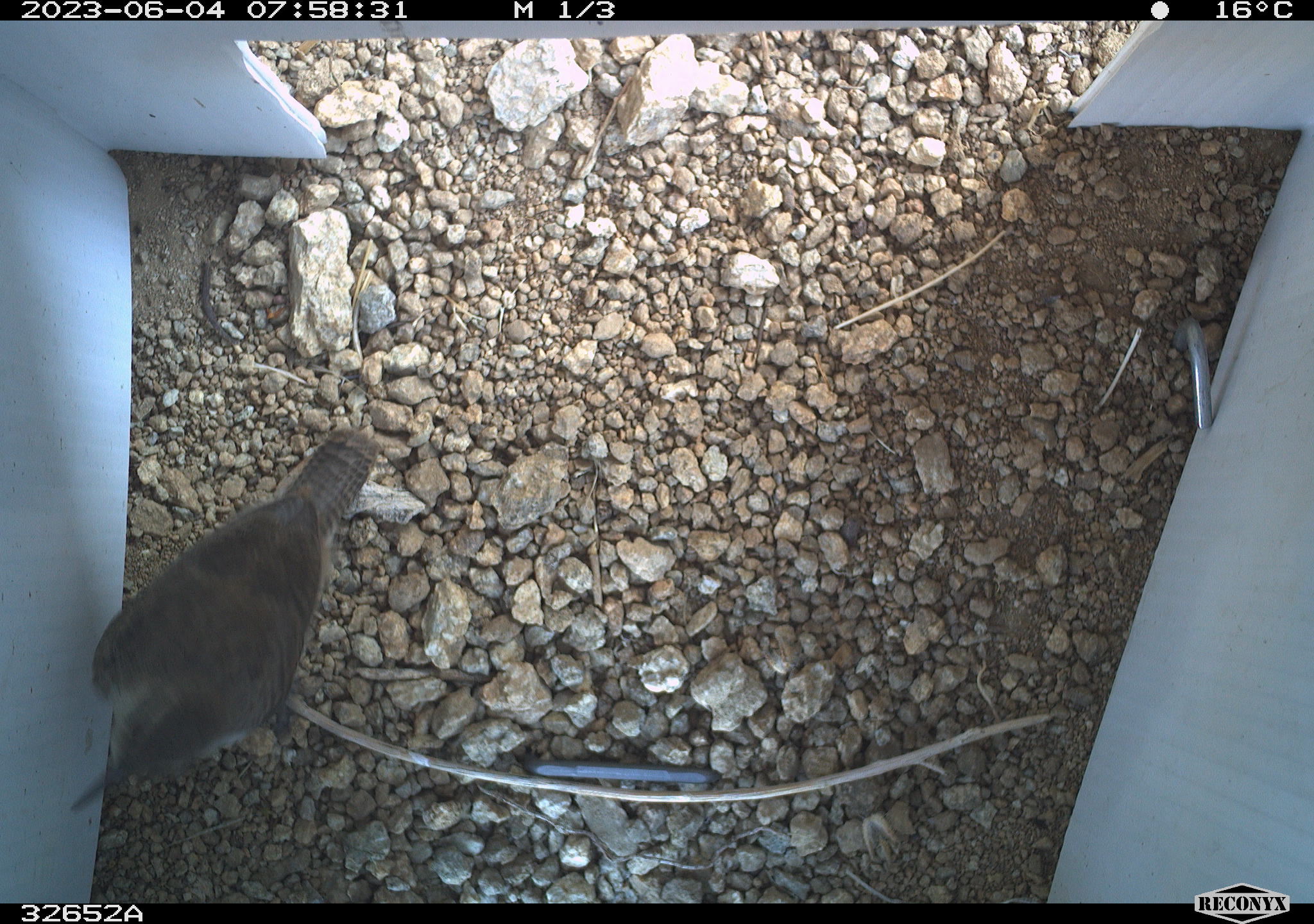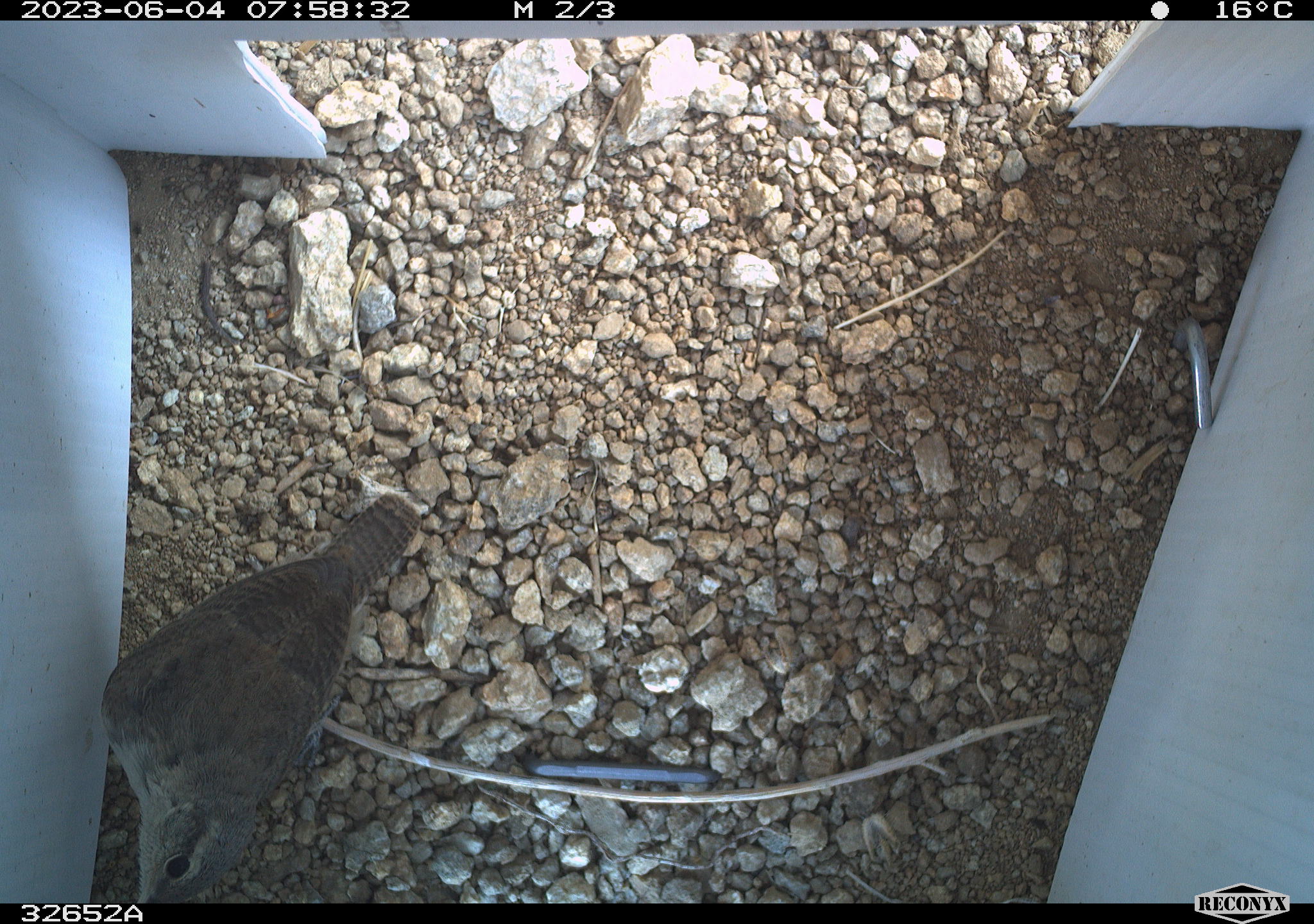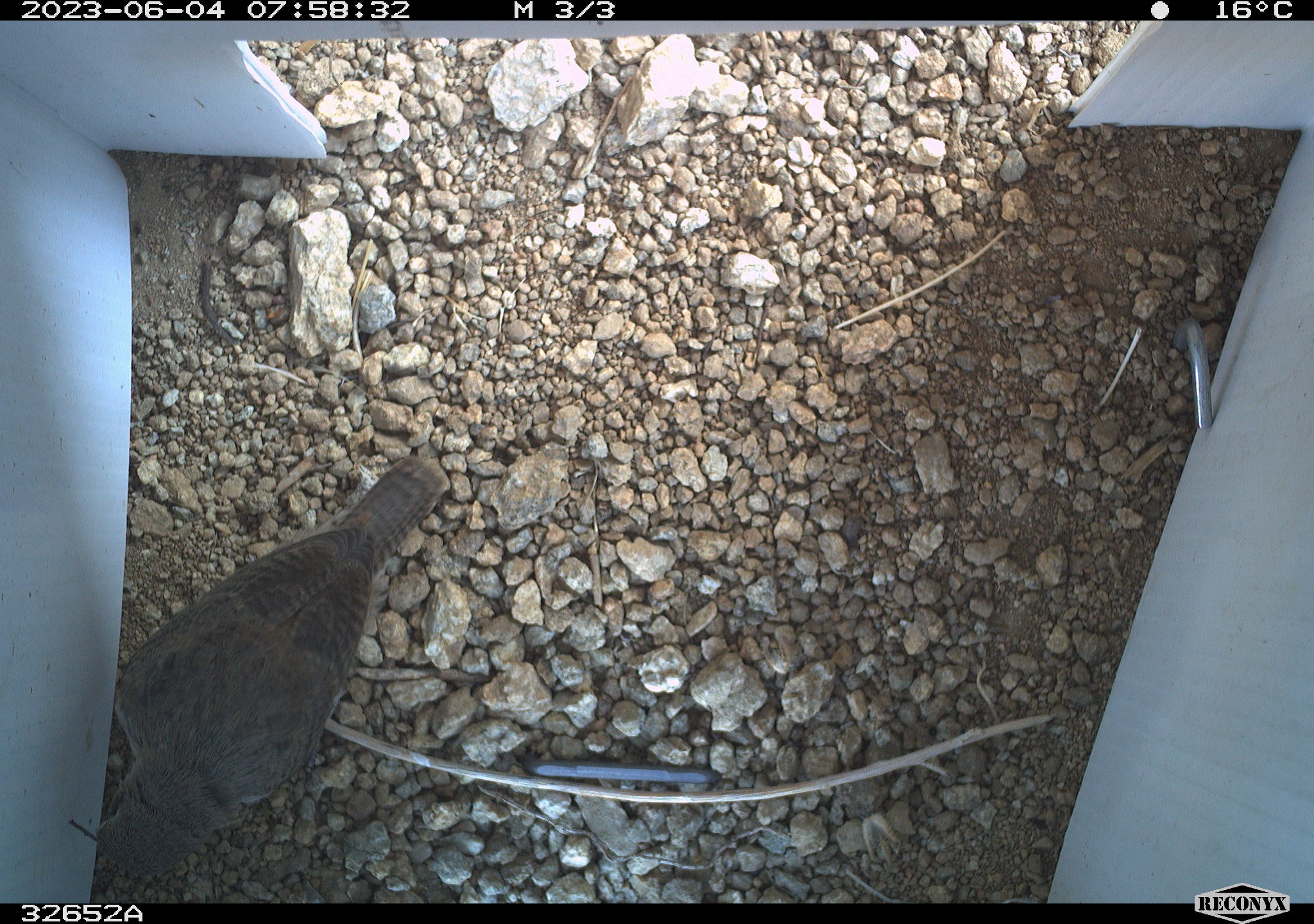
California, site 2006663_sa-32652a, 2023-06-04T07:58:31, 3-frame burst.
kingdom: Animalia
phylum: Chordata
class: Aves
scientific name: Aves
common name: bird